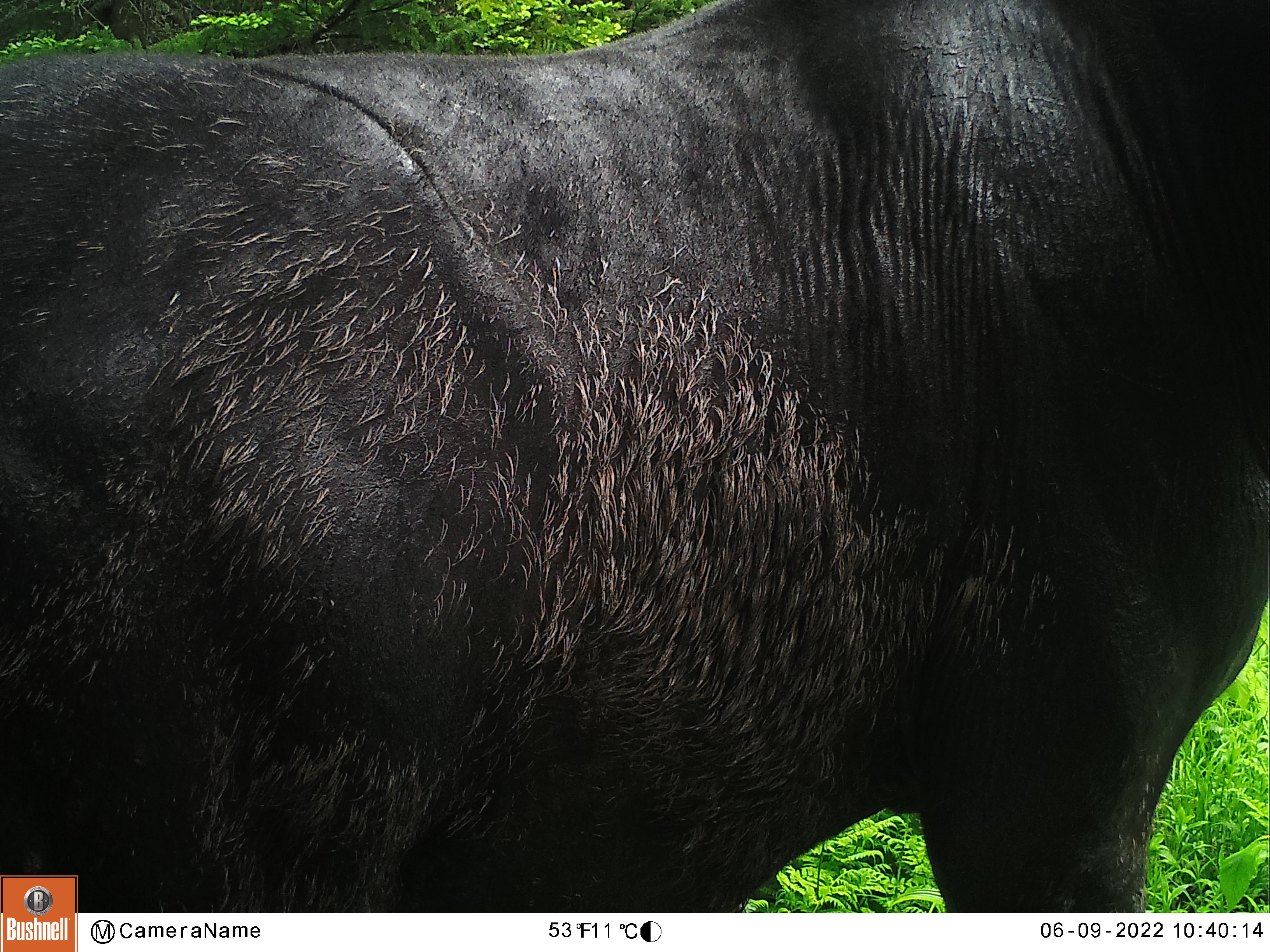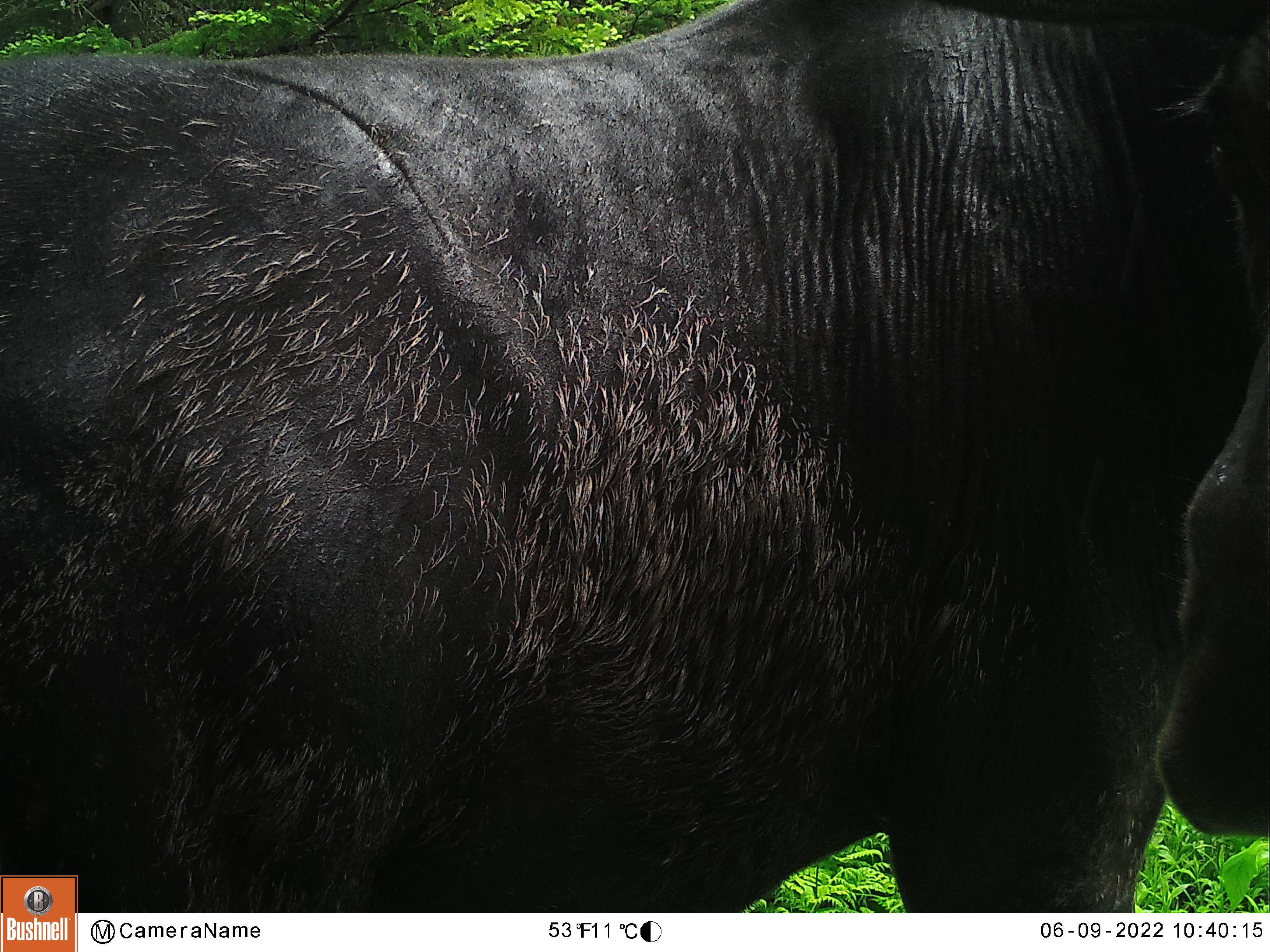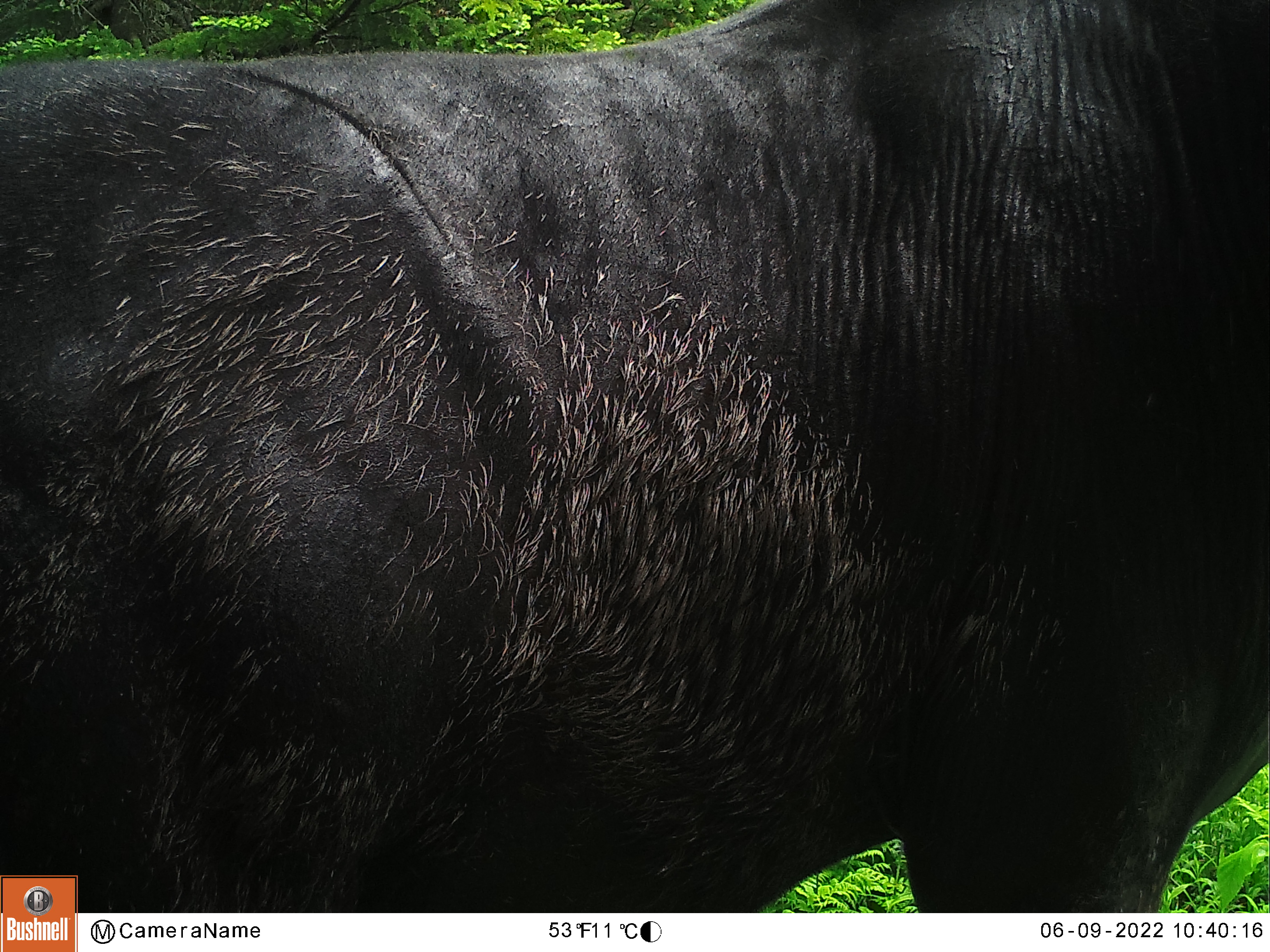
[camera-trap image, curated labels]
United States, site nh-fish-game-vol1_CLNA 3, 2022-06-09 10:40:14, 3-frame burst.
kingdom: Animalia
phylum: Chordata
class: Mammalia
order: Artiodactyla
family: Cervidae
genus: Alces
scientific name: Alces alces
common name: moose